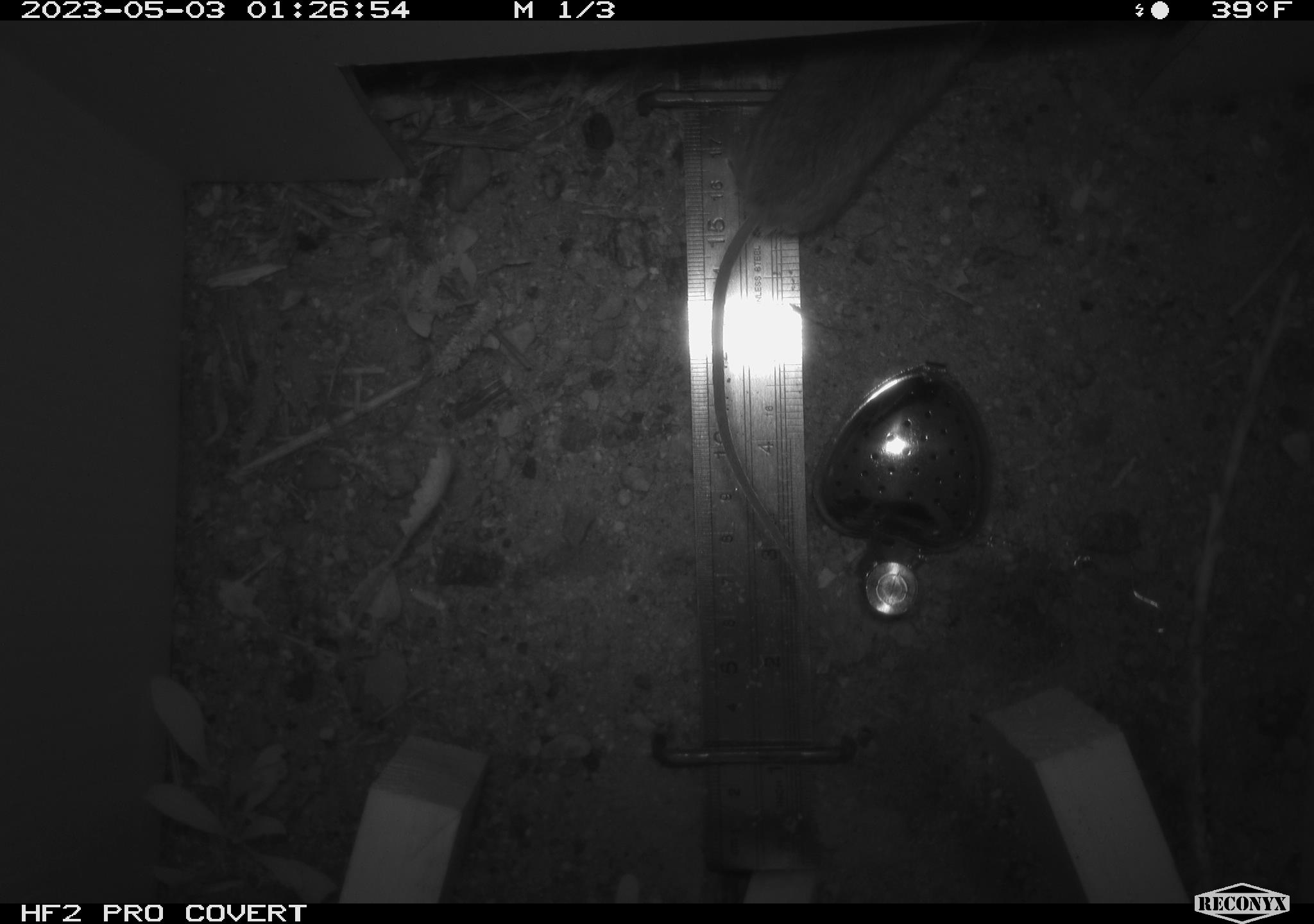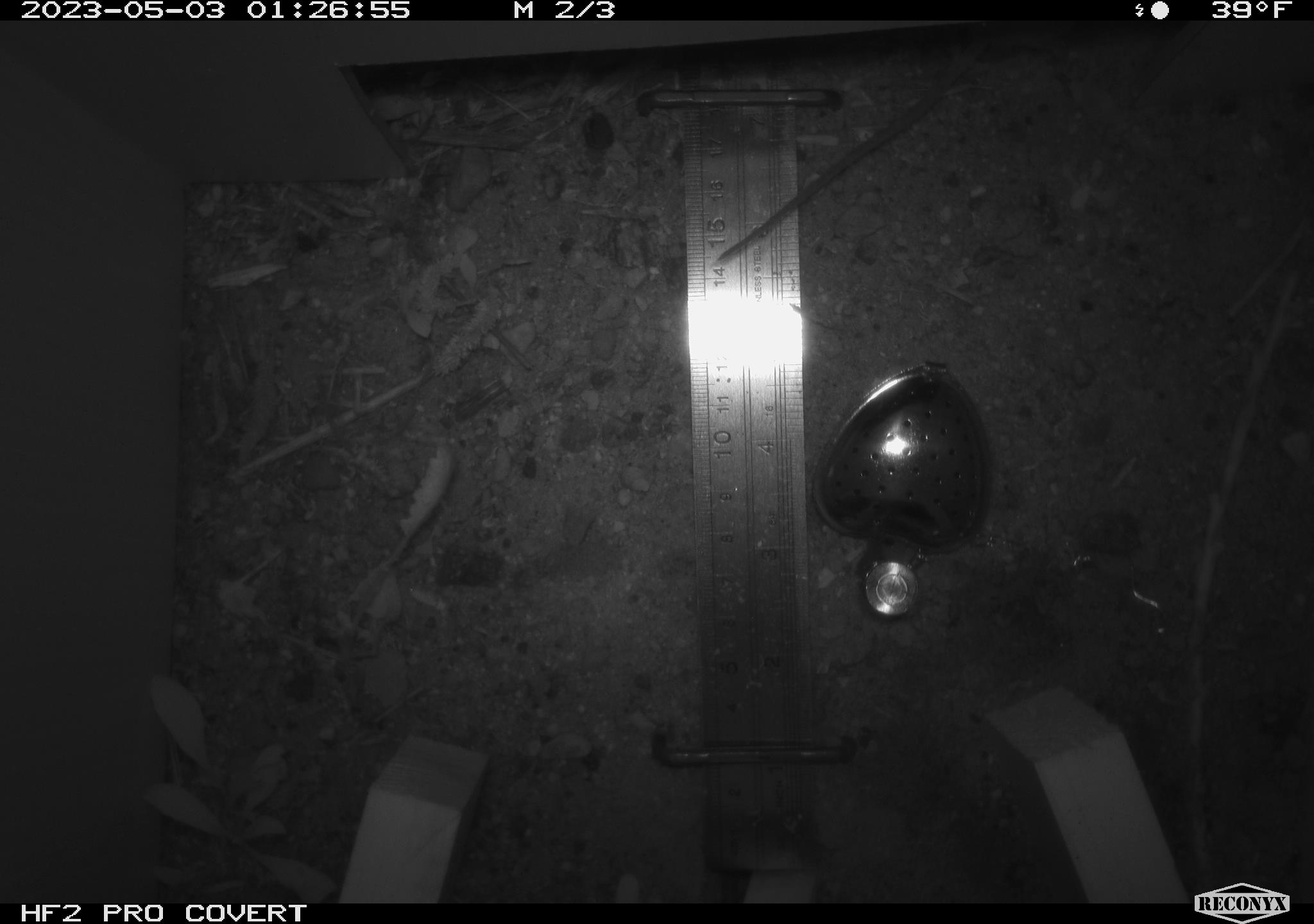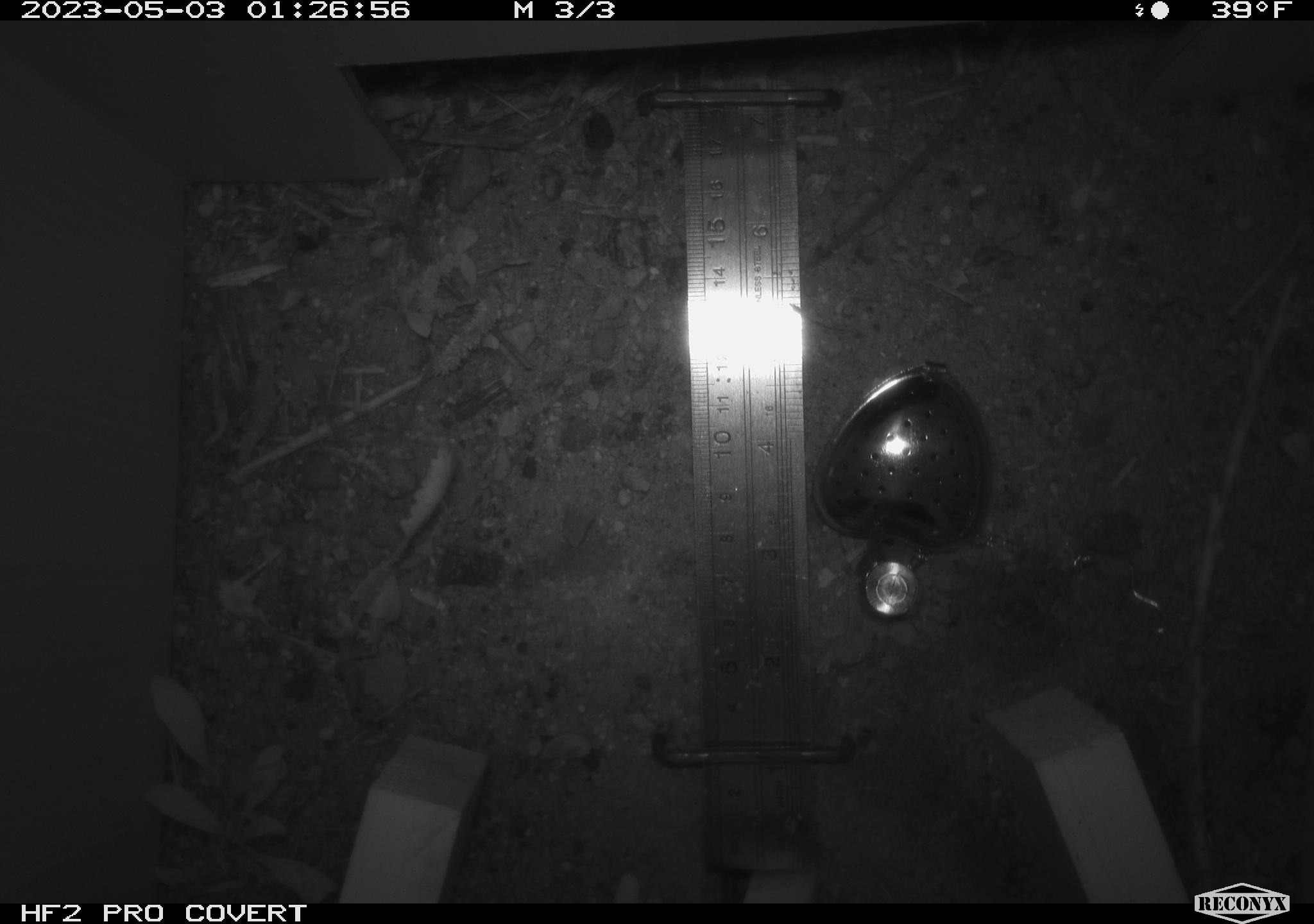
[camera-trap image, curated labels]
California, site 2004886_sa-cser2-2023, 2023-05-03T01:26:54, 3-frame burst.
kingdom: Animalia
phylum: Chordata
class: Mammalia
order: Rodentia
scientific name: Rodentia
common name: mouse species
Mouse species (Rodentia).